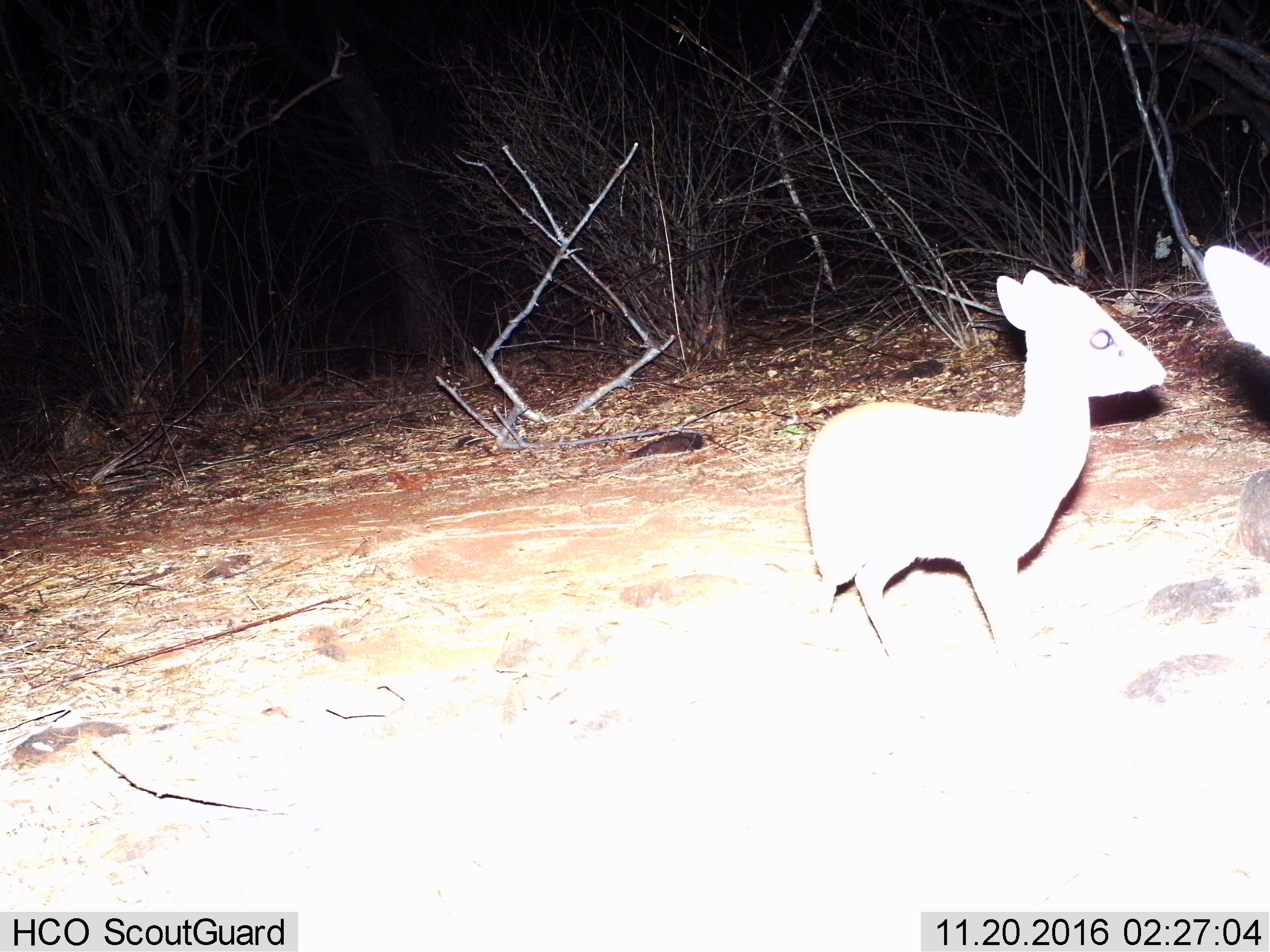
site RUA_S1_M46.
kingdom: Animalia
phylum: Chordata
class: Mammalia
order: Artiodactyla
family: Bovidae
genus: Madoqua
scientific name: Madoqua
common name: dik-dik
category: dikdik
Dikdik (dik-dik) (Madoqua), count 2. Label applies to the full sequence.